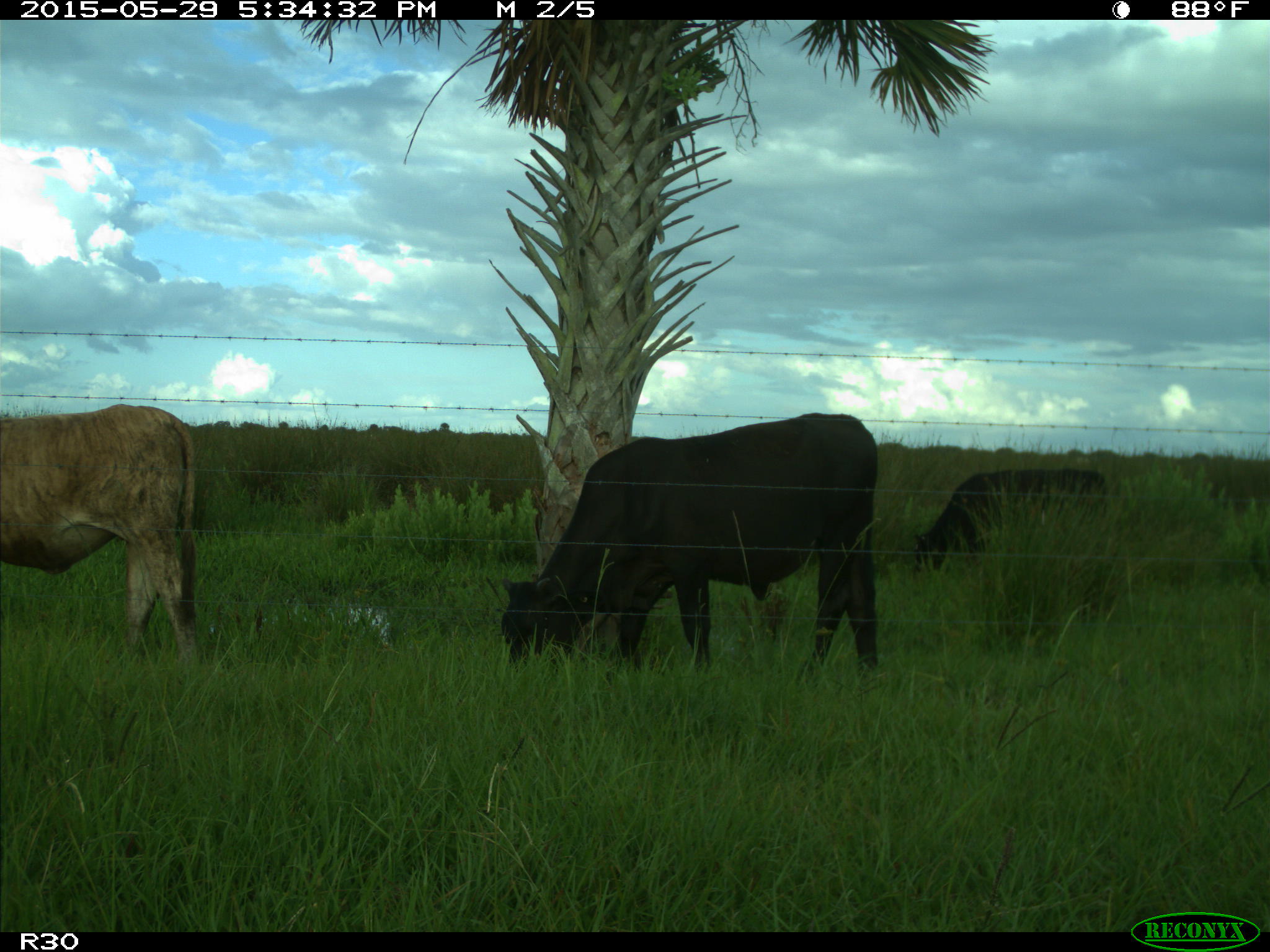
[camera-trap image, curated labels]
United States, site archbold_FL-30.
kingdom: Animalia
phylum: Chordata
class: Mammalia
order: Artiodactyla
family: Bovidae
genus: Bos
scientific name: Bos taurus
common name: domestic cow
Bos taurus (domestic cow).